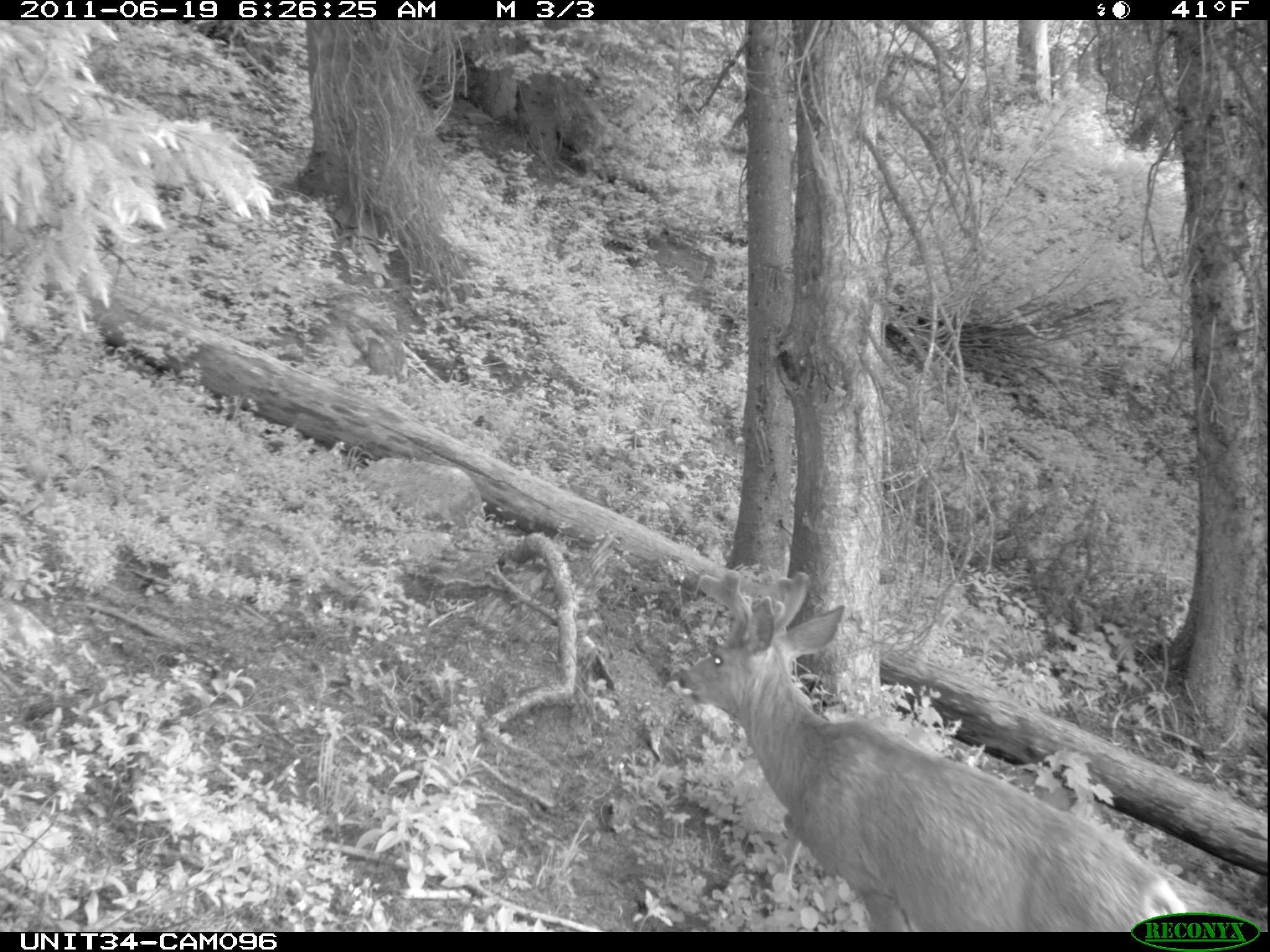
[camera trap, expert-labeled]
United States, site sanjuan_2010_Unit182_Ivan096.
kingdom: Animalia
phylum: Chordata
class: Mammalia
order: Artiodactyla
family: Cervidae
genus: Odocoileus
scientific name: Odocoileus hemionus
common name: mule deer